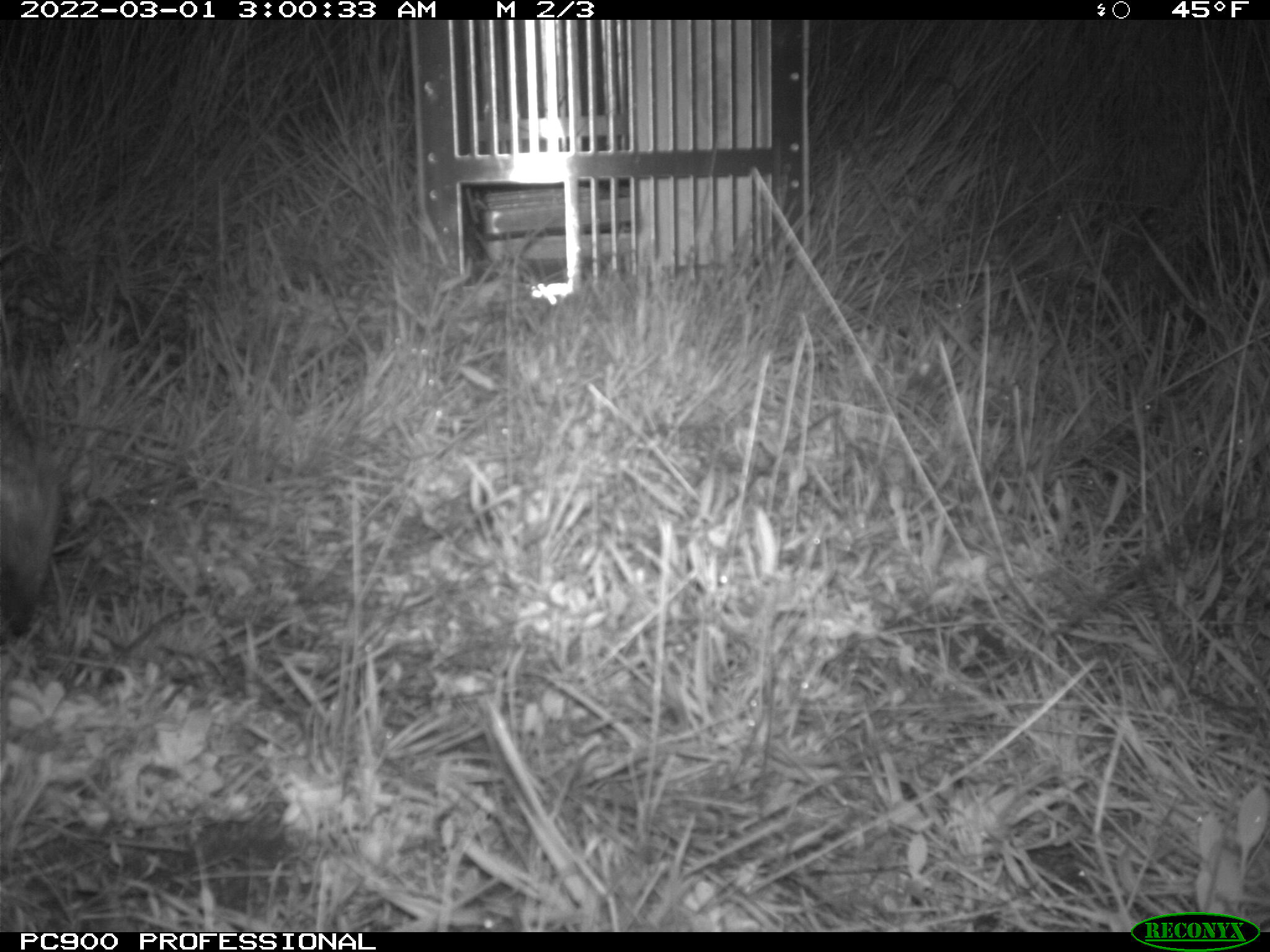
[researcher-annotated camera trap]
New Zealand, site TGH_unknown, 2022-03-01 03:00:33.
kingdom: Animalia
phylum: Chordata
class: Mammalia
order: Eulipotyphla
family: Erinaceidae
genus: Erinaceus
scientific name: Erinaceus europaeus europaeus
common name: european hedgehog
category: hedgehog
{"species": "hedgehog (european hedgehog) (Erinaceus europaeus europaeus)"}